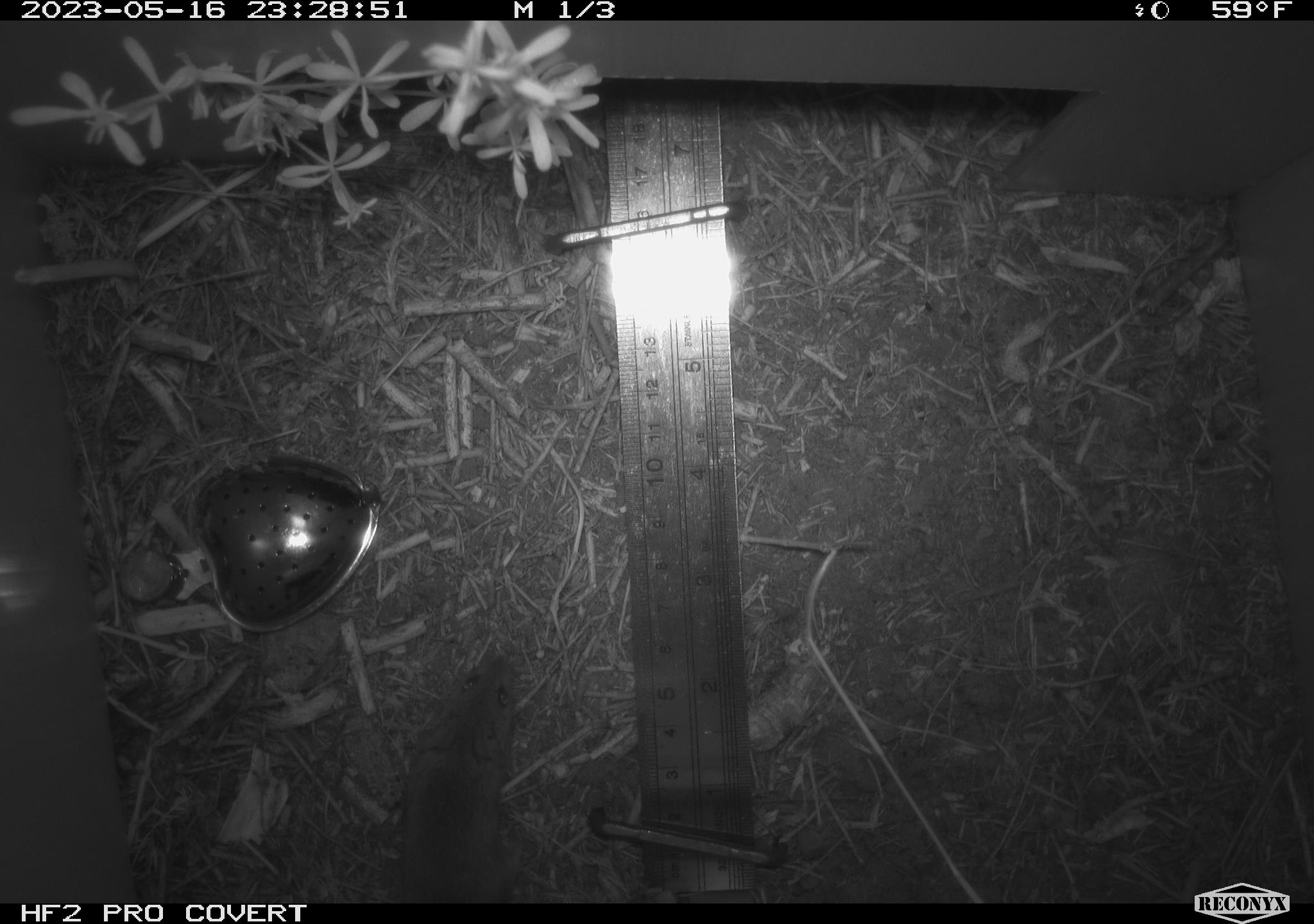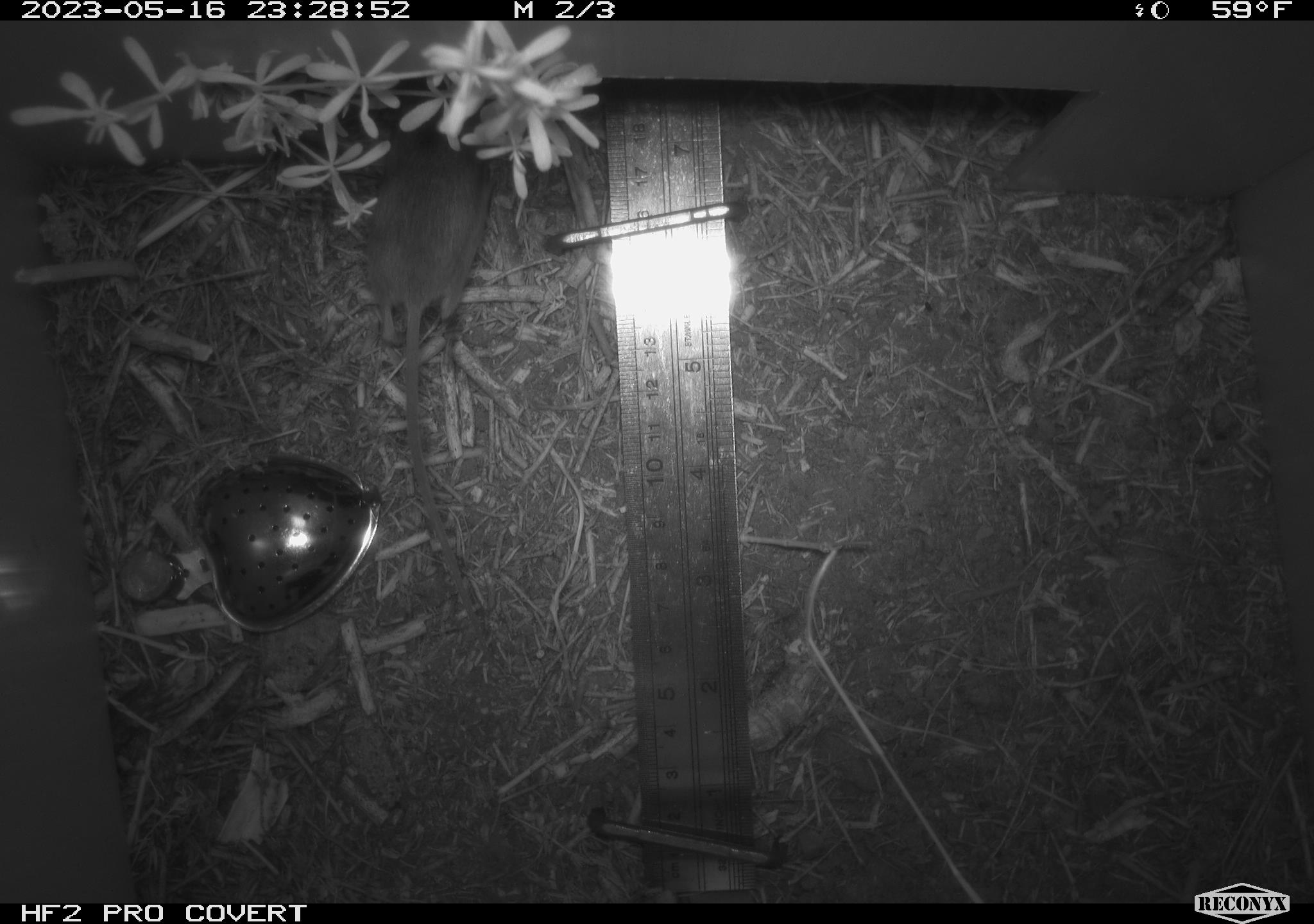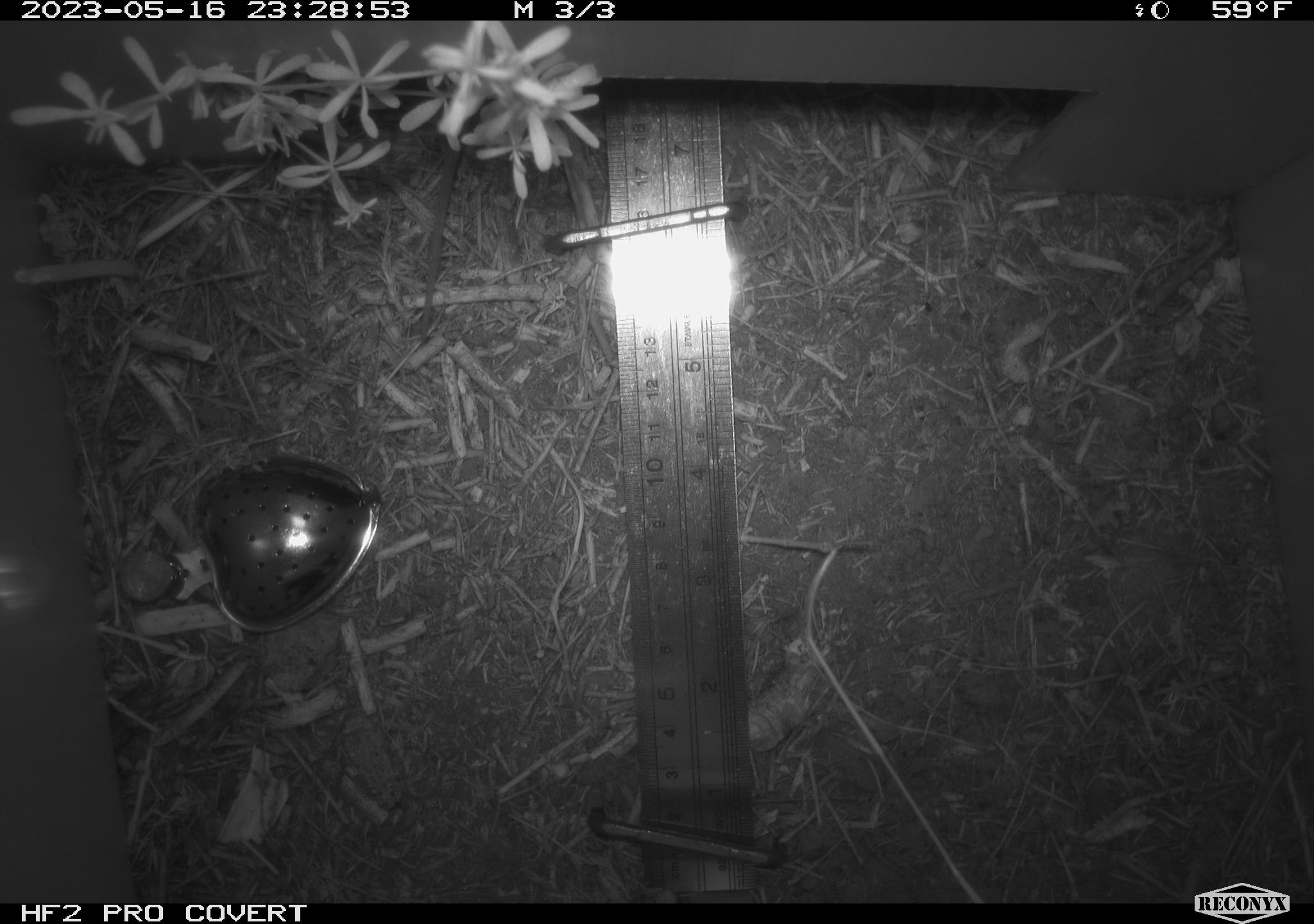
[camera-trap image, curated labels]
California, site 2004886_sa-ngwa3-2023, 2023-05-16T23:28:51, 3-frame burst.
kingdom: Animalia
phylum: Chordata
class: Mammalia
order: Rodentia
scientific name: Rodentia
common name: mouse species